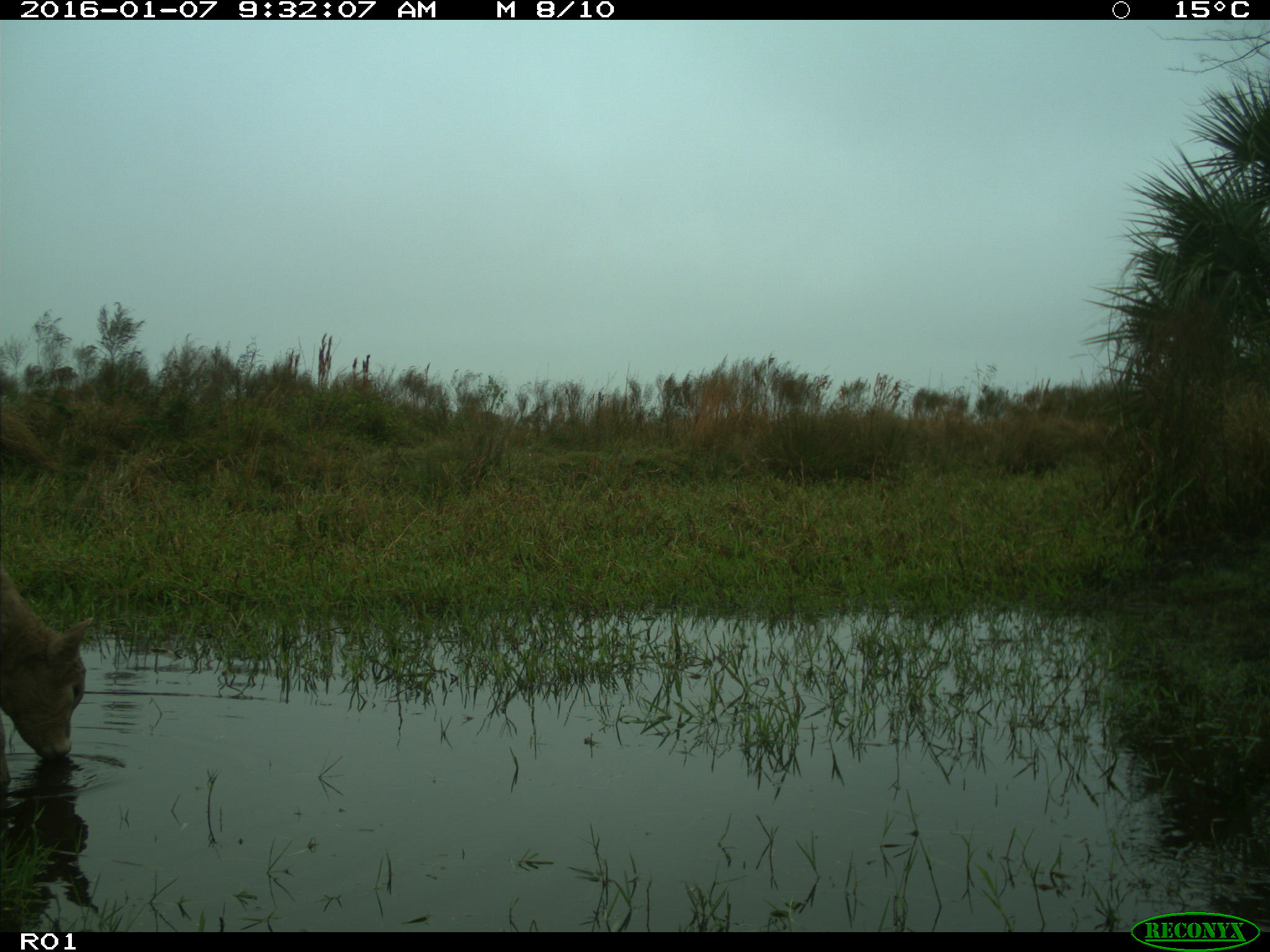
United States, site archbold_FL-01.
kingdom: Animalia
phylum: Chordata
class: Mammalia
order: Artiodactyla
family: Bovidae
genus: Bos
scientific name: Bos taurus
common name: domestic cow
Bos taurus (domestic cow).